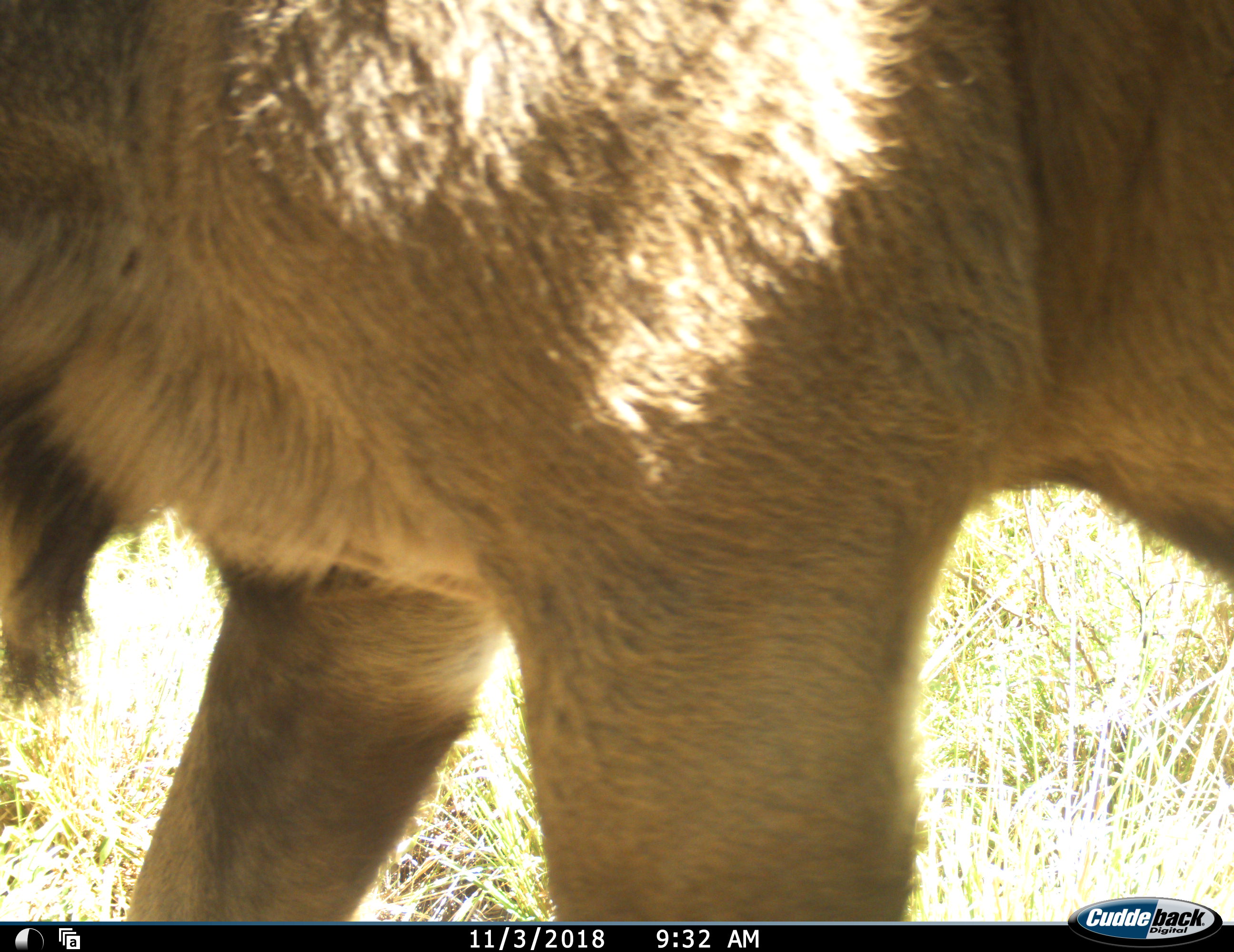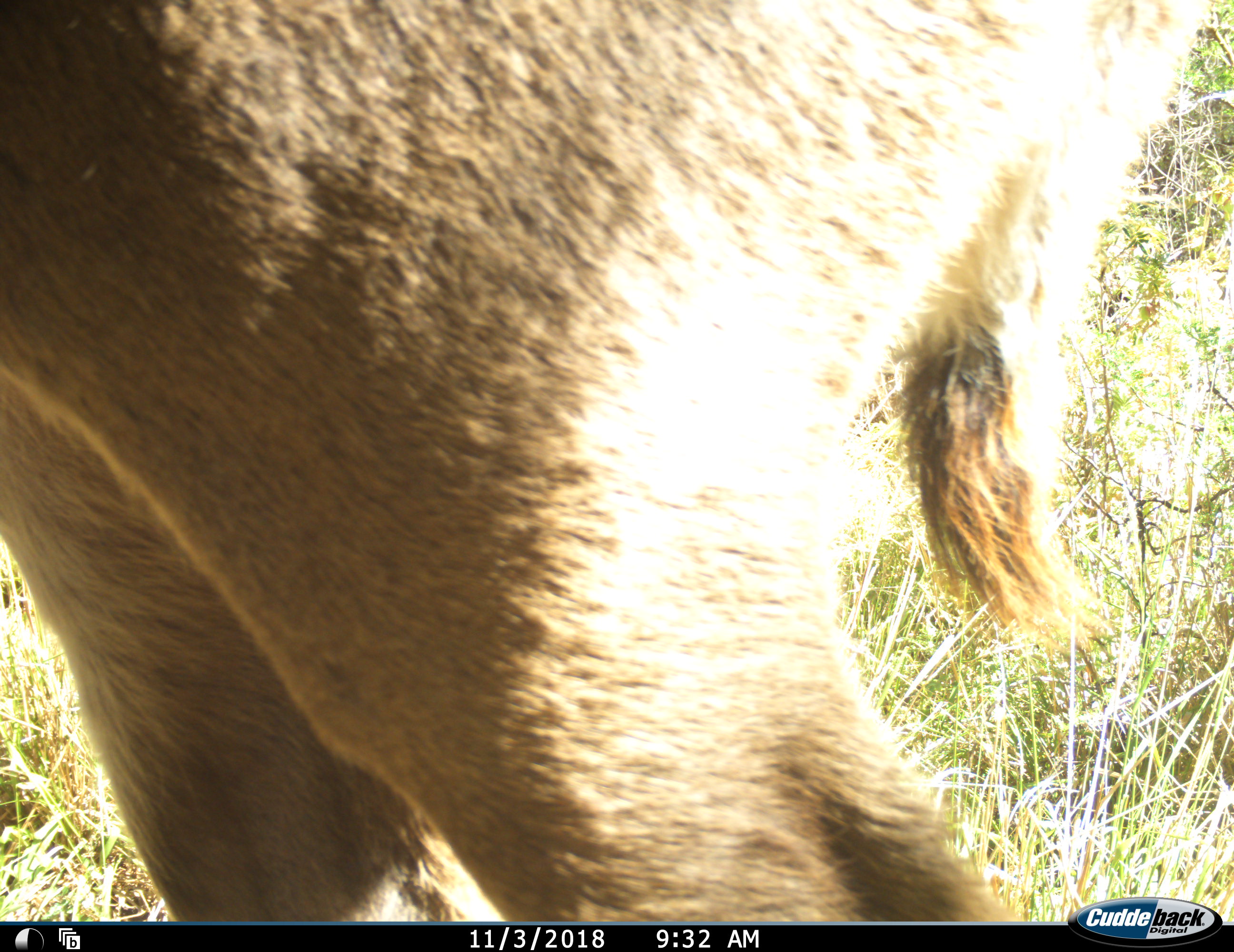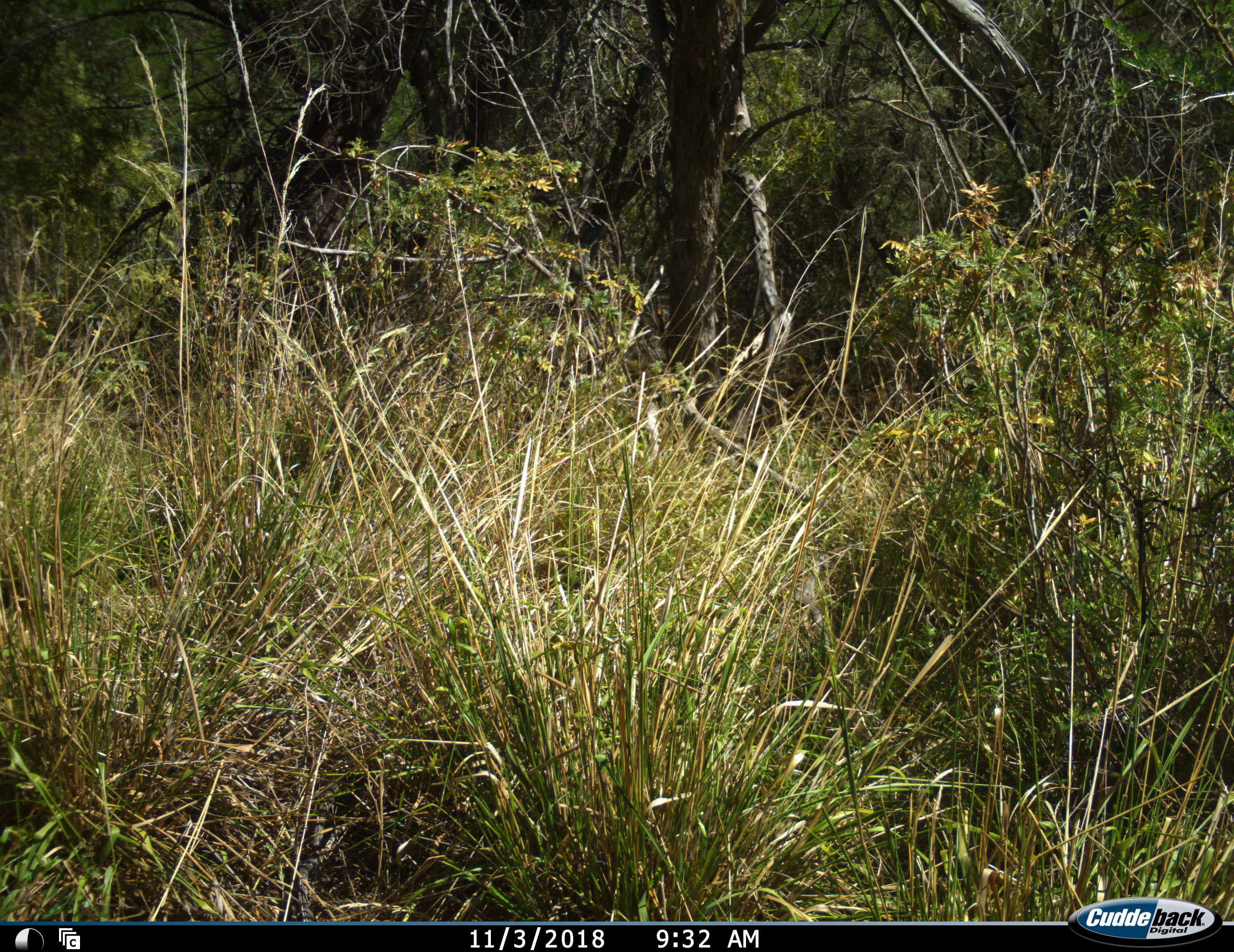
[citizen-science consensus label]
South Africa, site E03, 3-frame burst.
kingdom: Animalia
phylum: Chordata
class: Mammalia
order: Artiodactyla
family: Bovidae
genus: Tragelaphus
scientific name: Tragelaphus strepsiceros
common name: greater kudu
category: kudu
Kudu (greater kudu) (Tragelaphus strepsiceros), count 1. Behavior (volunteer vote fractions): standing 0%, resting 0%, moving 100%, interacting 0%. Young present (vote fraction): 0%. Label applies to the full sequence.